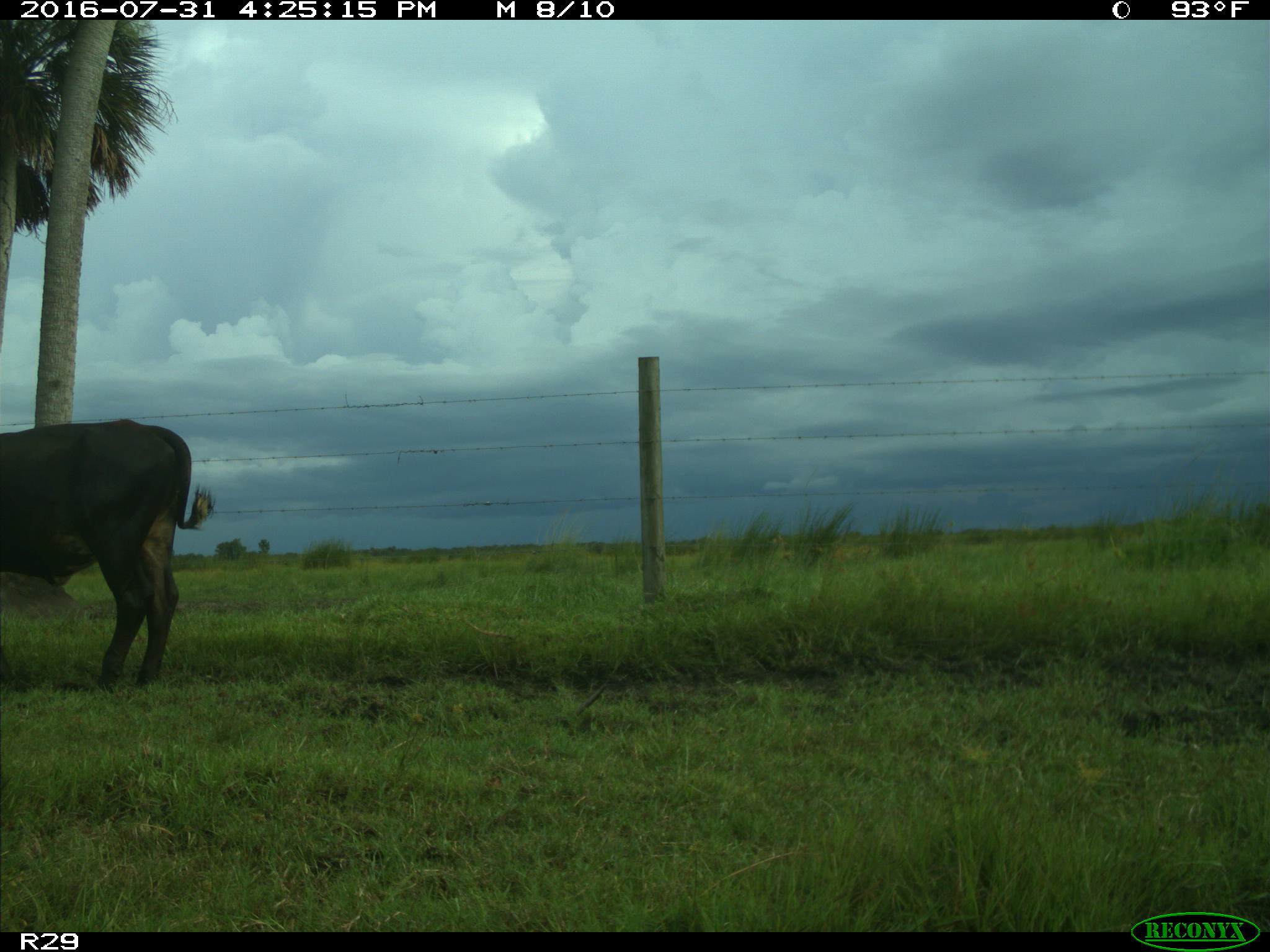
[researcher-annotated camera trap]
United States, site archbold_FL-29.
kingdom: Animalia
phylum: Chordata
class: Mammalia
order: Artiodactyla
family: Bovidae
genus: Bos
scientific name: Bos taurus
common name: domestic cow